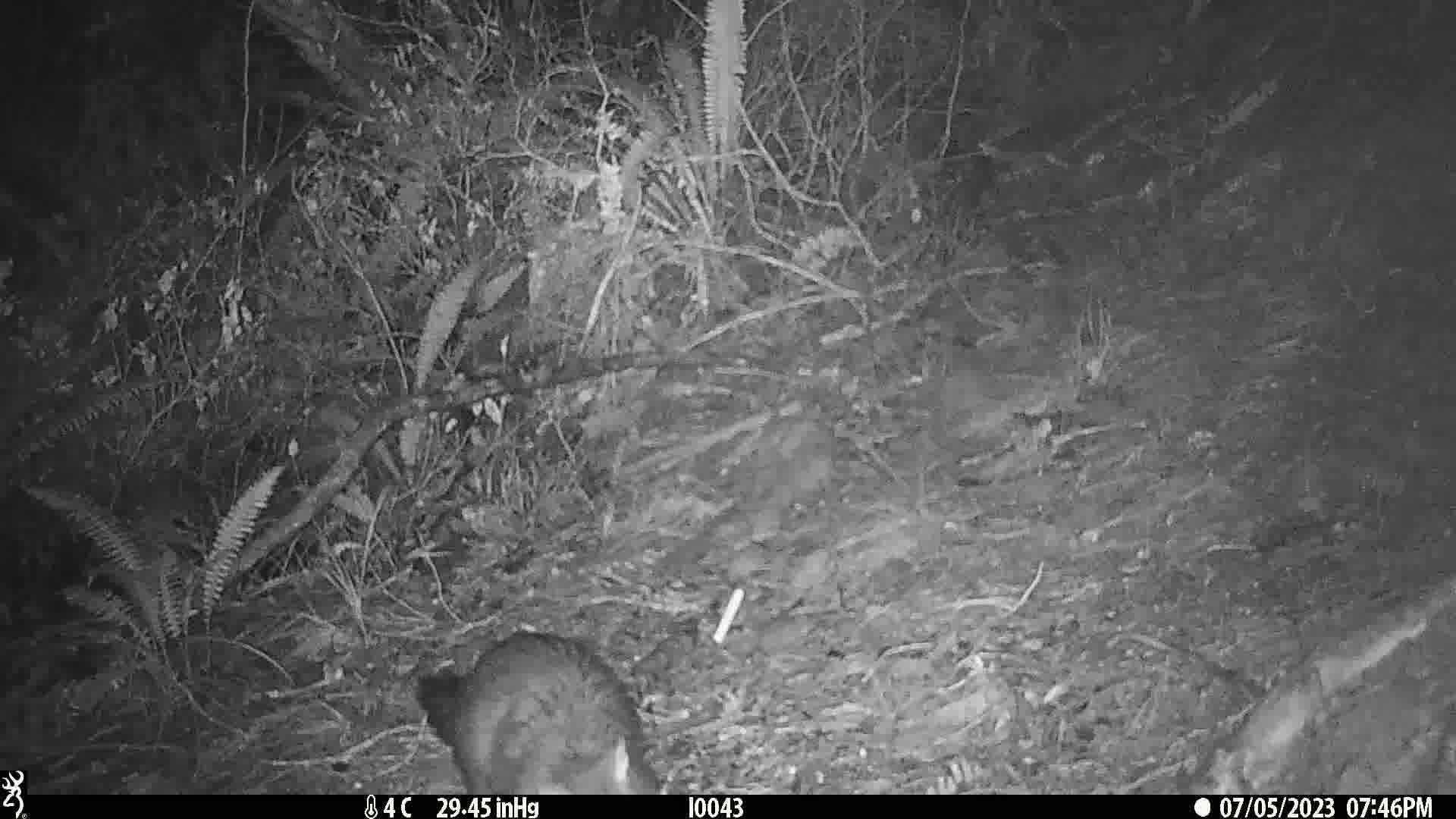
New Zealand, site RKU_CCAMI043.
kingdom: Animalia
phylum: Chordata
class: Mammalia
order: Diprotodontia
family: Phalangeridae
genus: Trichosurus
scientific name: Trichosurus vulpecula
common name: common brushtail possum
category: possum